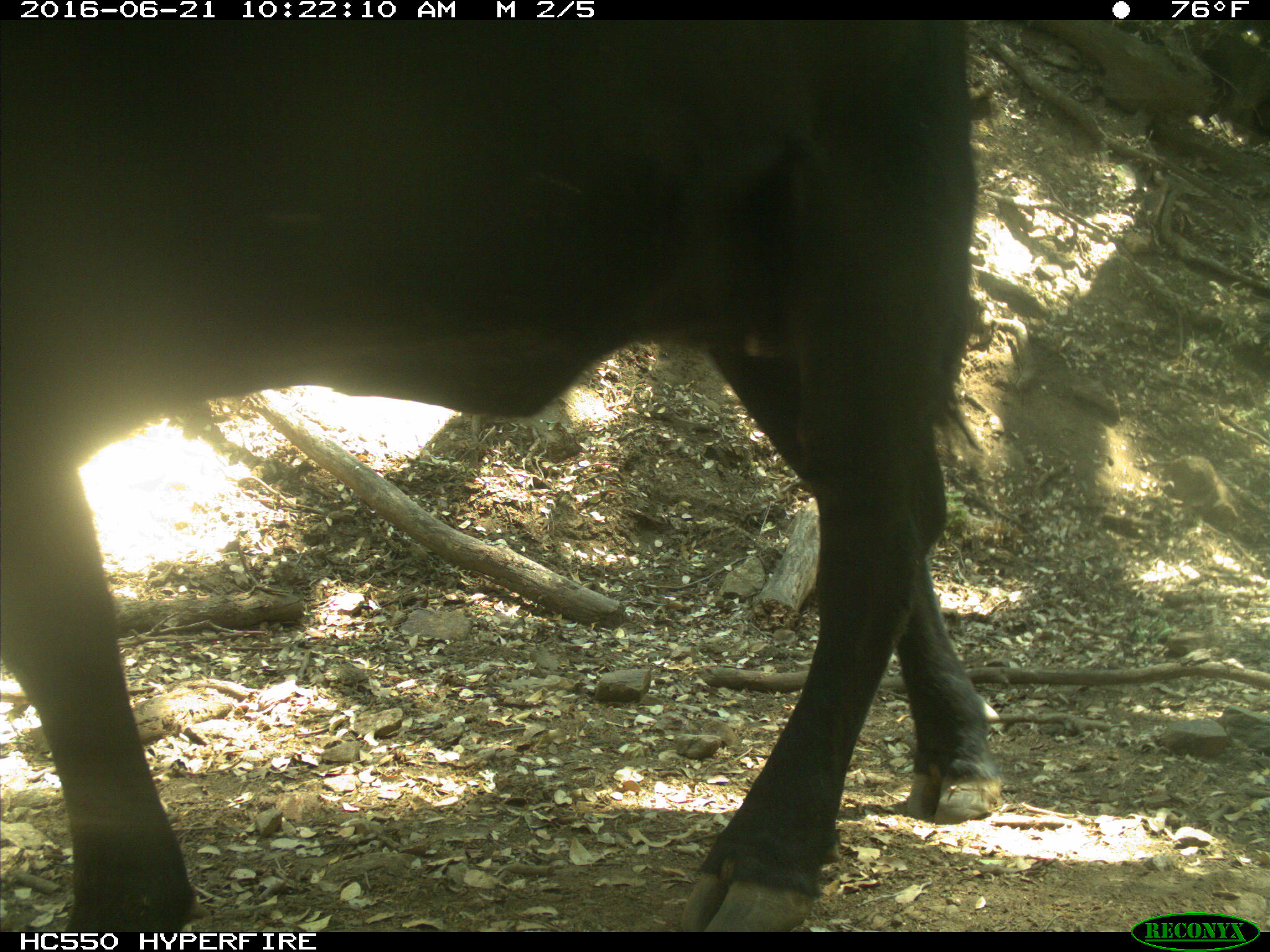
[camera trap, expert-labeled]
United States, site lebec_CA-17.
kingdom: Animalia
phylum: Chordata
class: Mammalia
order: Artiodactyla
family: Bovidae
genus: Bos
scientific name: Bos taurus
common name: domestic cow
Bos taurus (domestic cow).